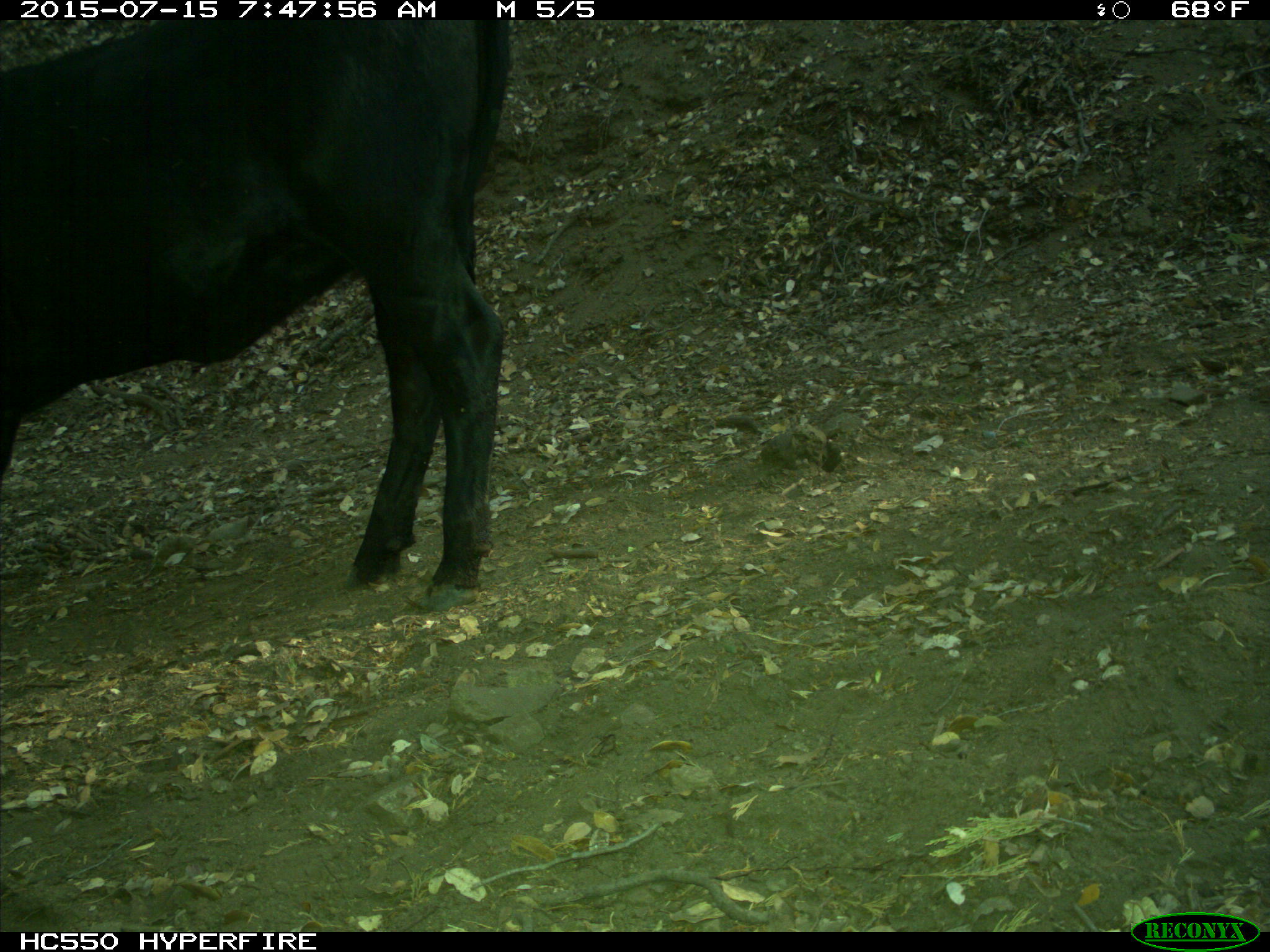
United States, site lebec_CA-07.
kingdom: Animalia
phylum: Chordata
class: Mammalia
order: Artiodactyla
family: Bovidae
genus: Bos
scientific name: Bos taurus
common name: domestic cow